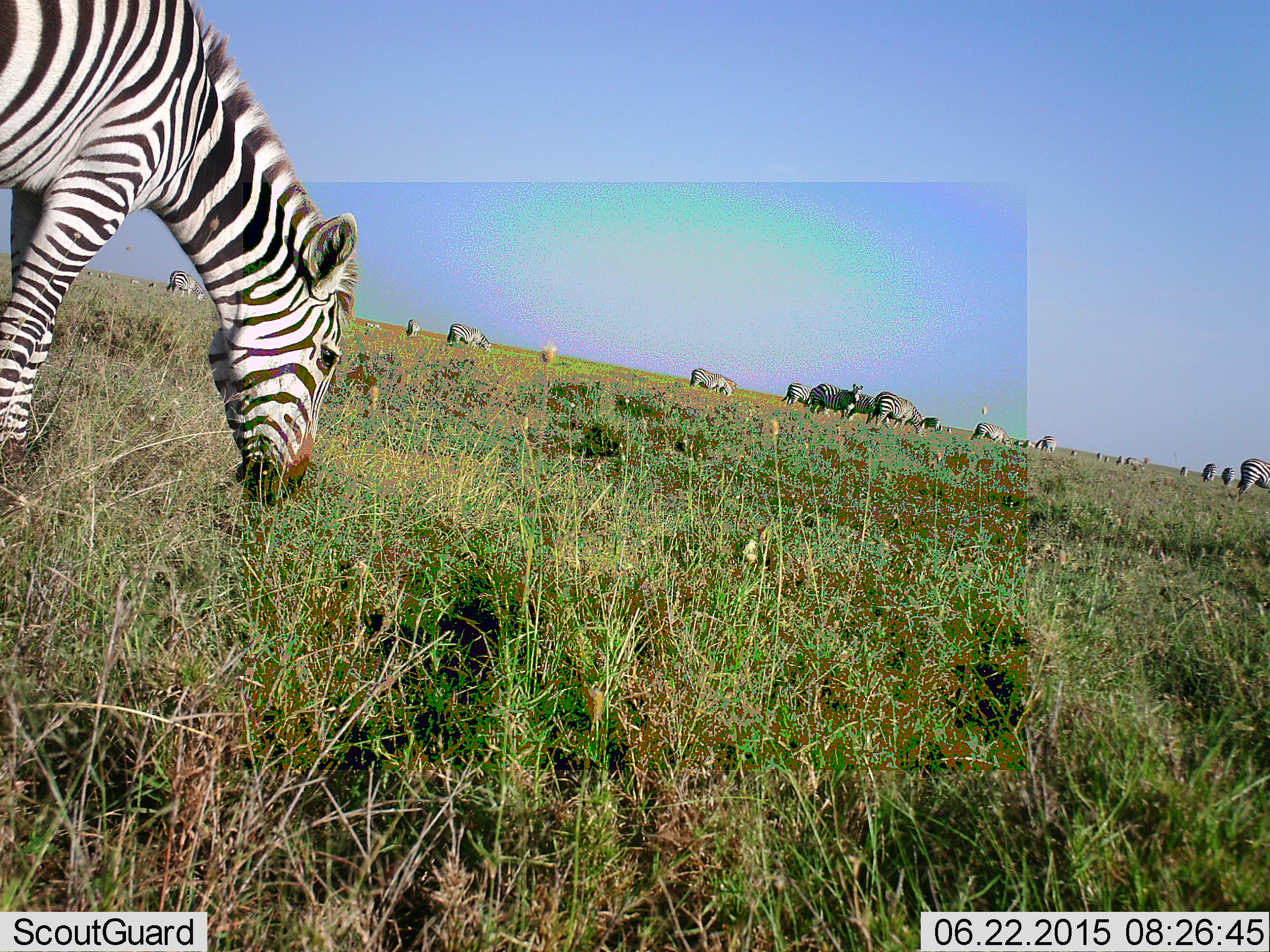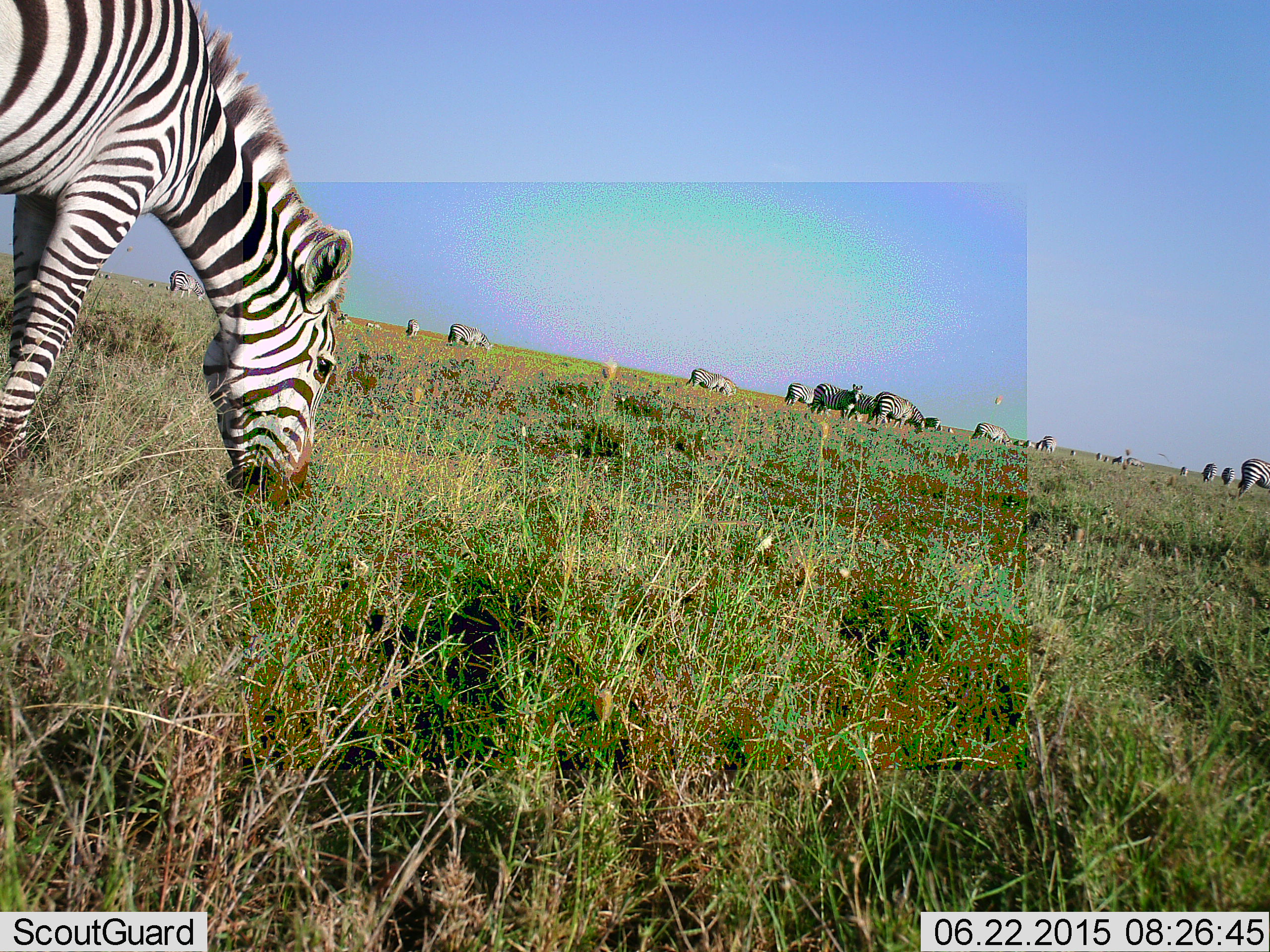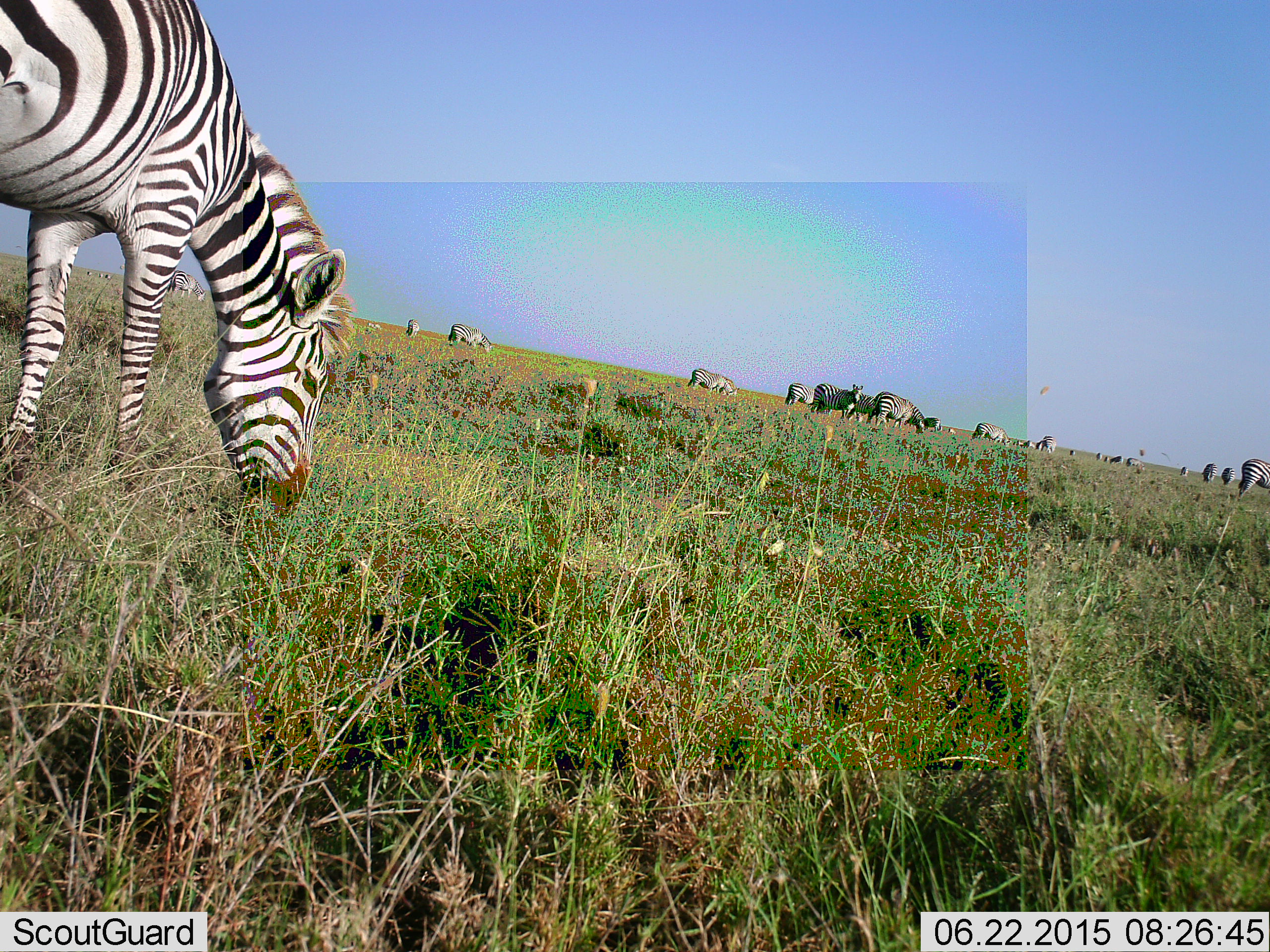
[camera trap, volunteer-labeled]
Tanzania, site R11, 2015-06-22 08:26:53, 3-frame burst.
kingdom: Animalia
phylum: Chordata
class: Mammalia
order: Perissodactyla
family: Equidae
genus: Equus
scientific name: Equus quagga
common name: plains zebra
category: zebra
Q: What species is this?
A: Zebra (plains zebra) (Equus quagga).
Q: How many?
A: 11-50.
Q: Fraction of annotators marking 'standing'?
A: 60%.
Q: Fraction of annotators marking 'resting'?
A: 0%.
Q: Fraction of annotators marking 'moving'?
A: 30%.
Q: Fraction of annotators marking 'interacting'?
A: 0%.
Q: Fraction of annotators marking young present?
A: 0%.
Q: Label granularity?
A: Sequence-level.